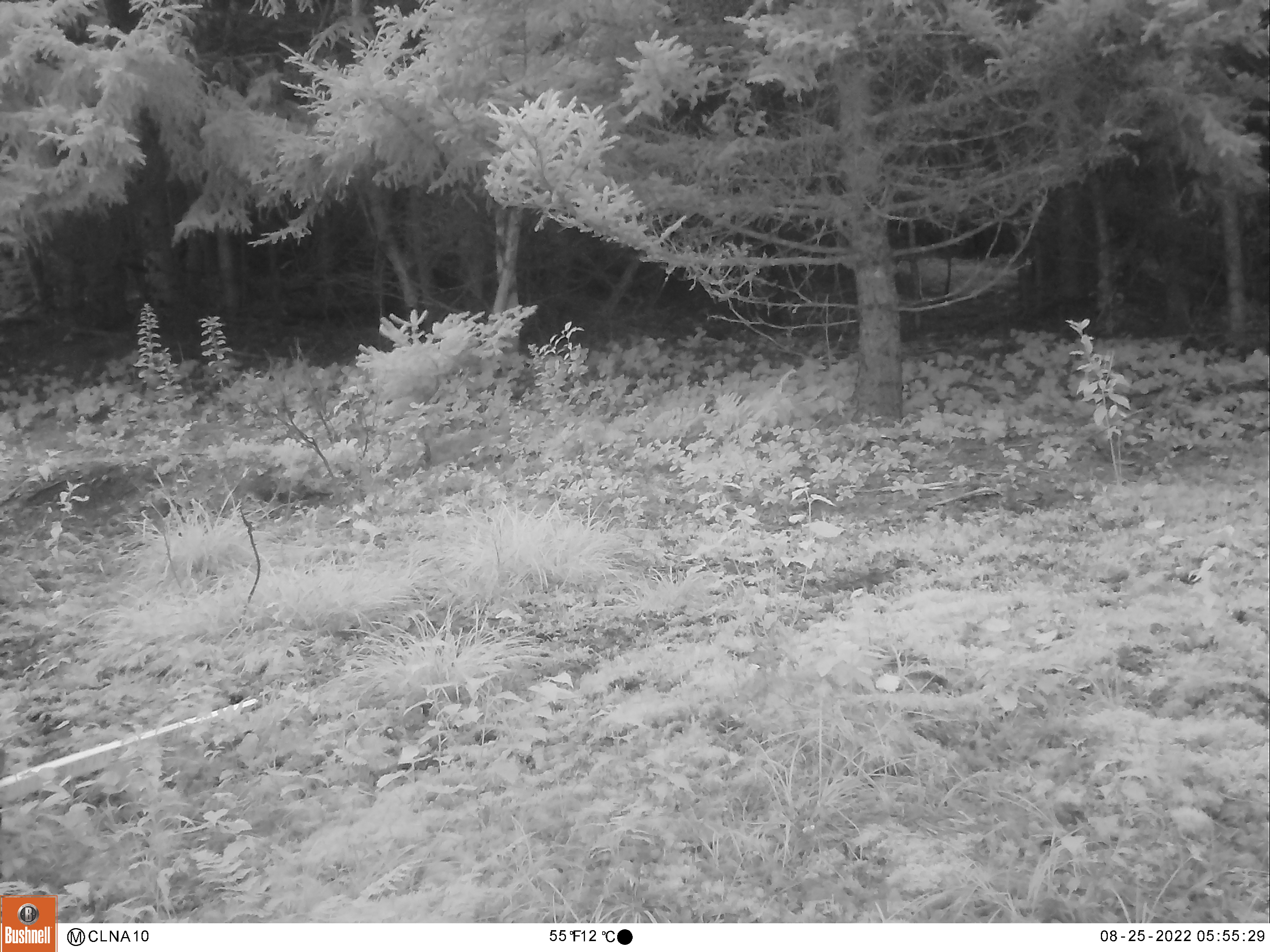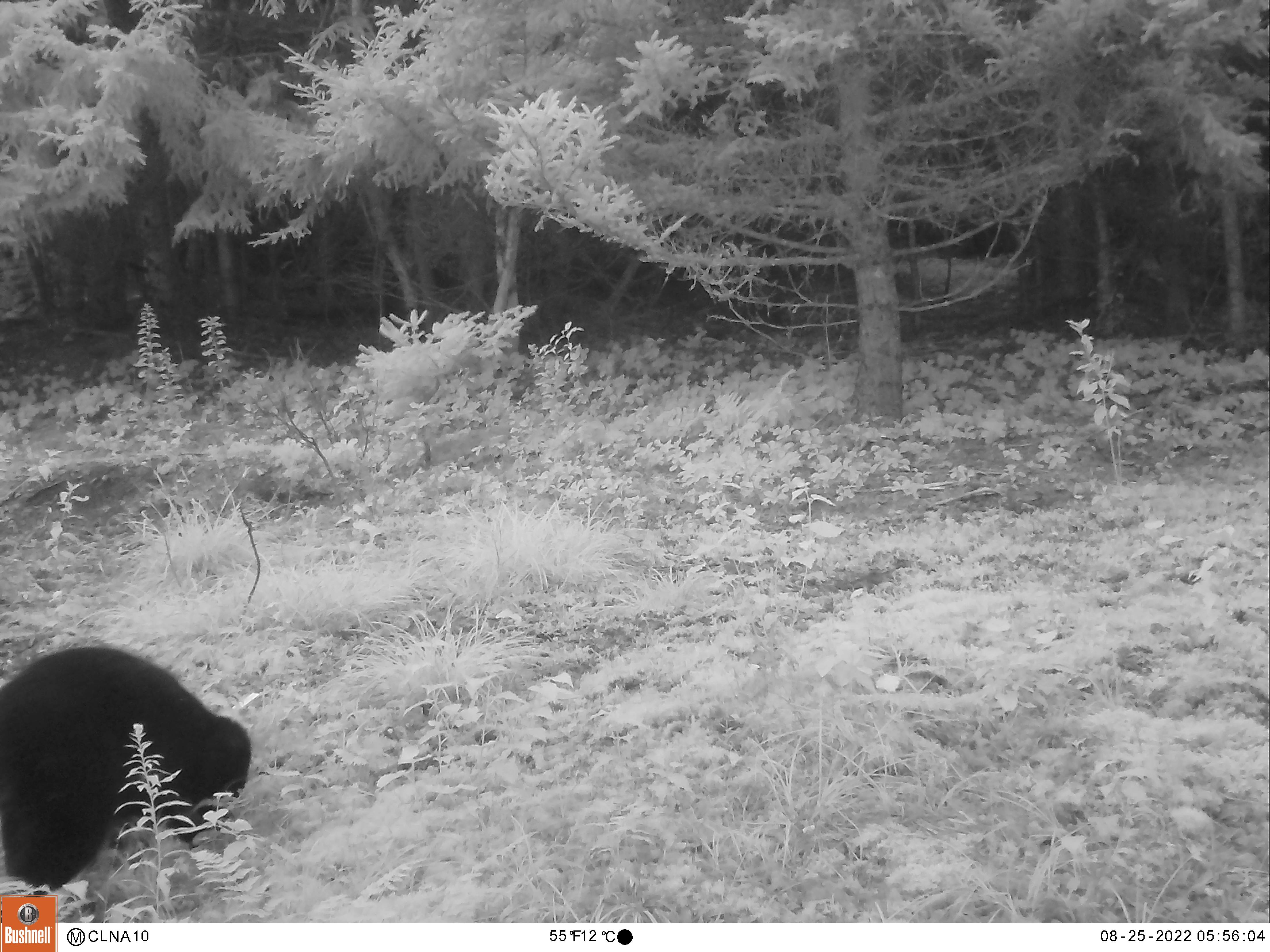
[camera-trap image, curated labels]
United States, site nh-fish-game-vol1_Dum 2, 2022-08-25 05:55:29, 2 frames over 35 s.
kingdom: Animalia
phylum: Chordata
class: Mammalia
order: Carnivora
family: Ursidae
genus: Ursus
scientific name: Ursus americanus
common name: black bear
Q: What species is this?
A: Black bear (Ursus americanus).